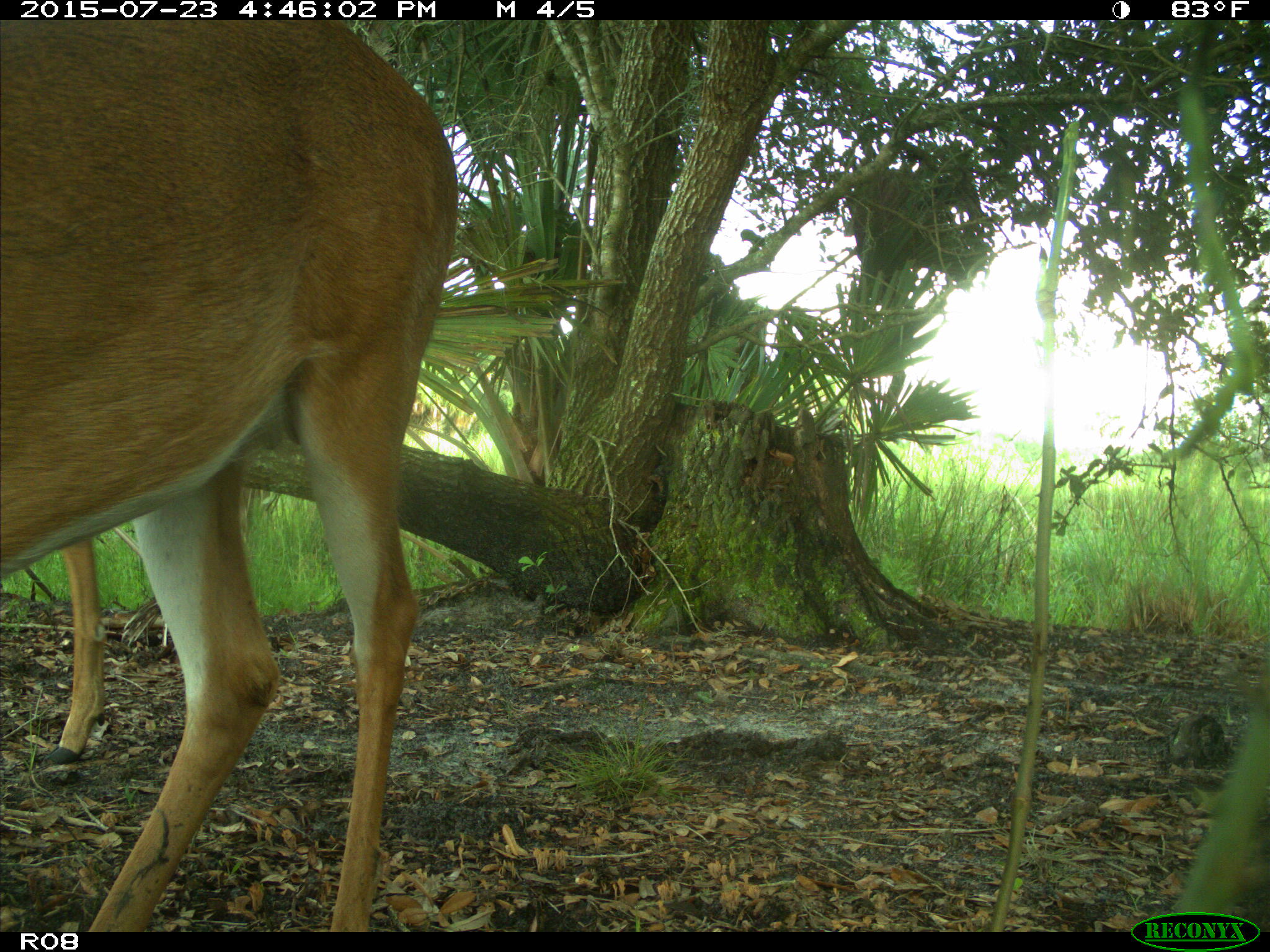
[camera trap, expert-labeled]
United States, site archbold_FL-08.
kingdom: Animalia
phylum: Chordata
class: Mammalia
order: Artiodactyla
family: Cervidae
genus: Odocoileus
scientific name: Odocoileus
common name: deer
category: unidentified deer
Unidentified deer (deer) (Odocoileus).